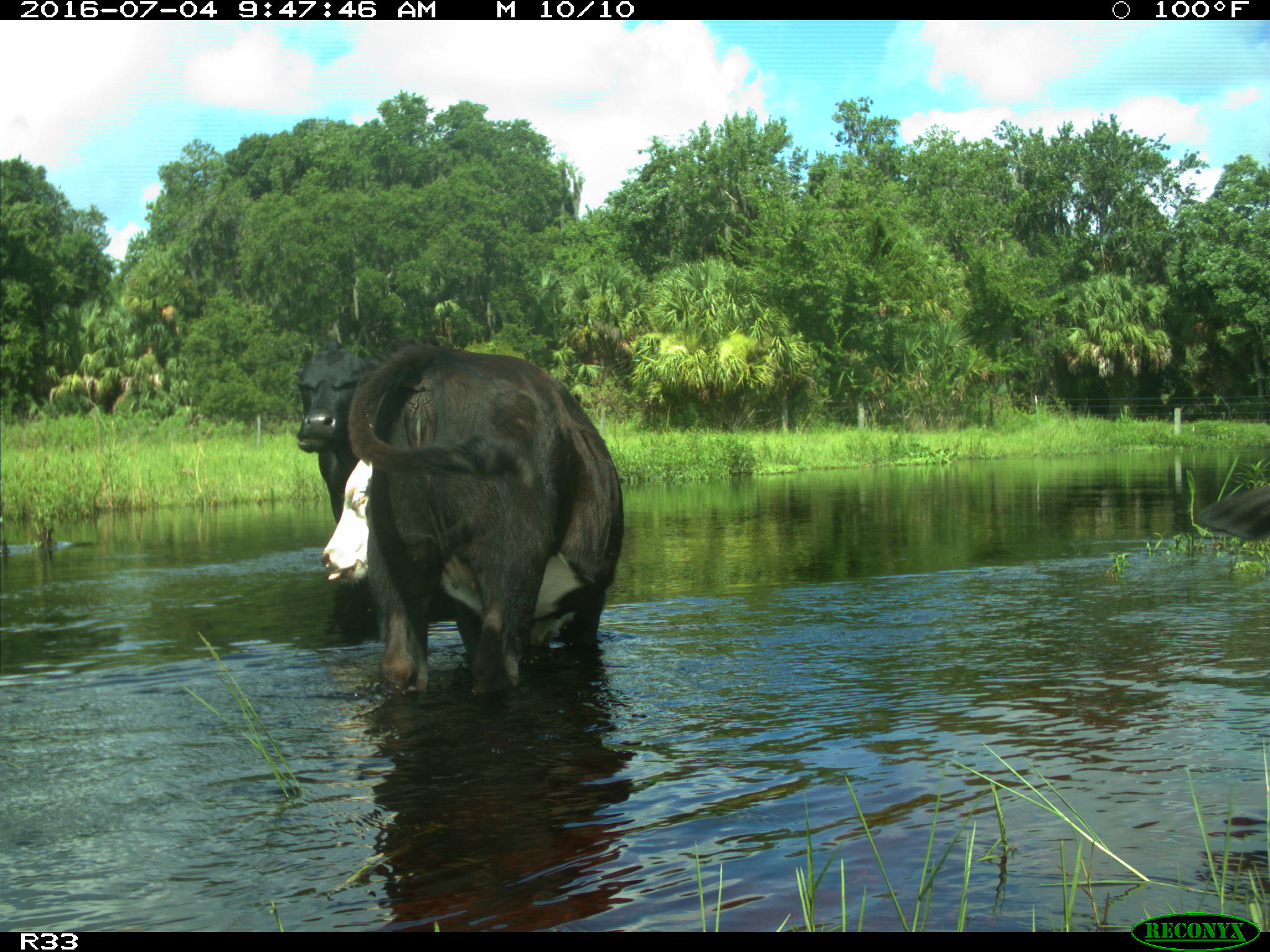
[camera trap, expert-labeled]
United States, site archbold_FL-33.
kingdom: Animalia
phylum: Chordata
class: Mammalia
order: Artiodactyla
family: Bovidae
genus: Bos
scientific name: Bos taurus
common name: domestic cow